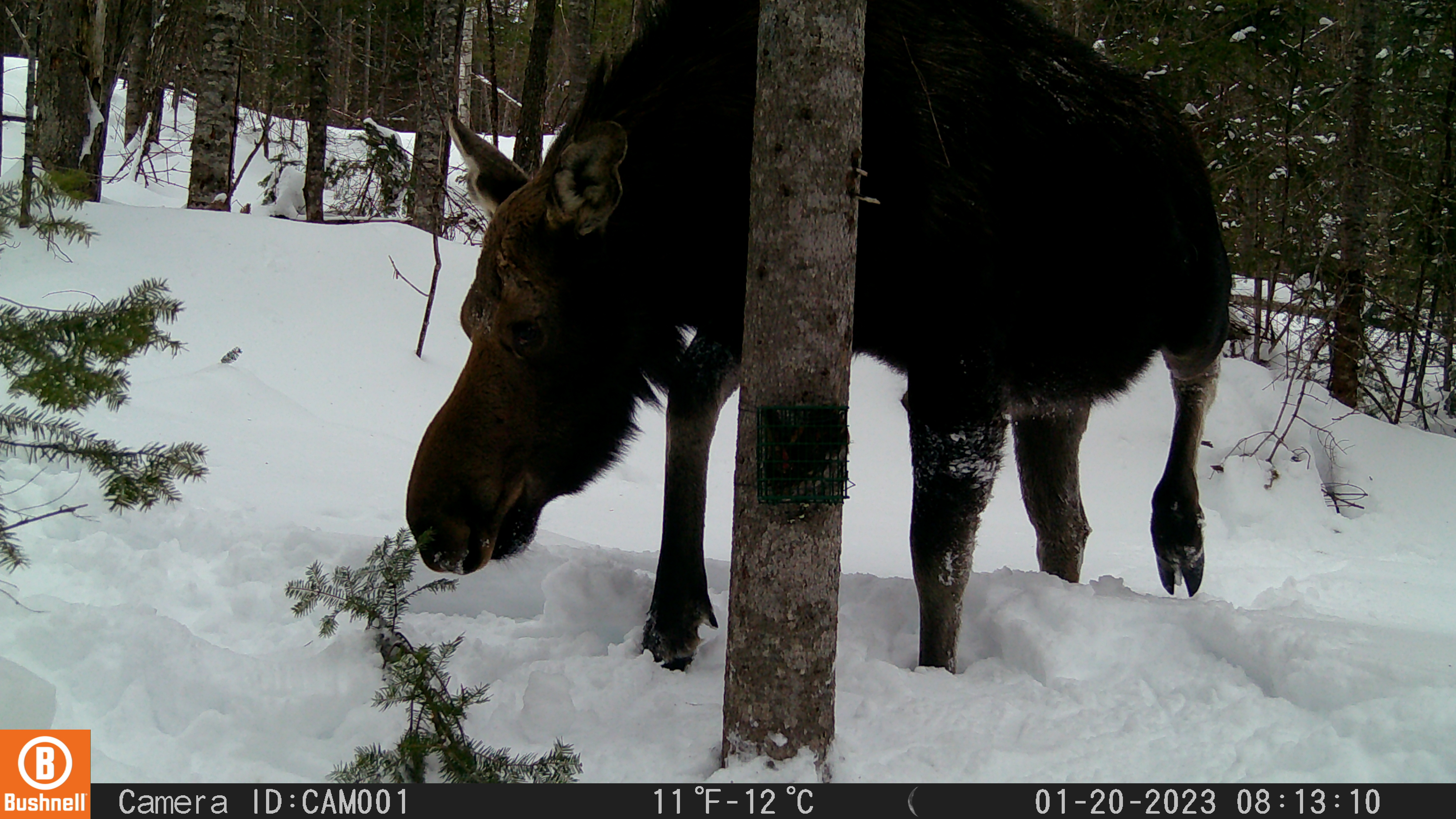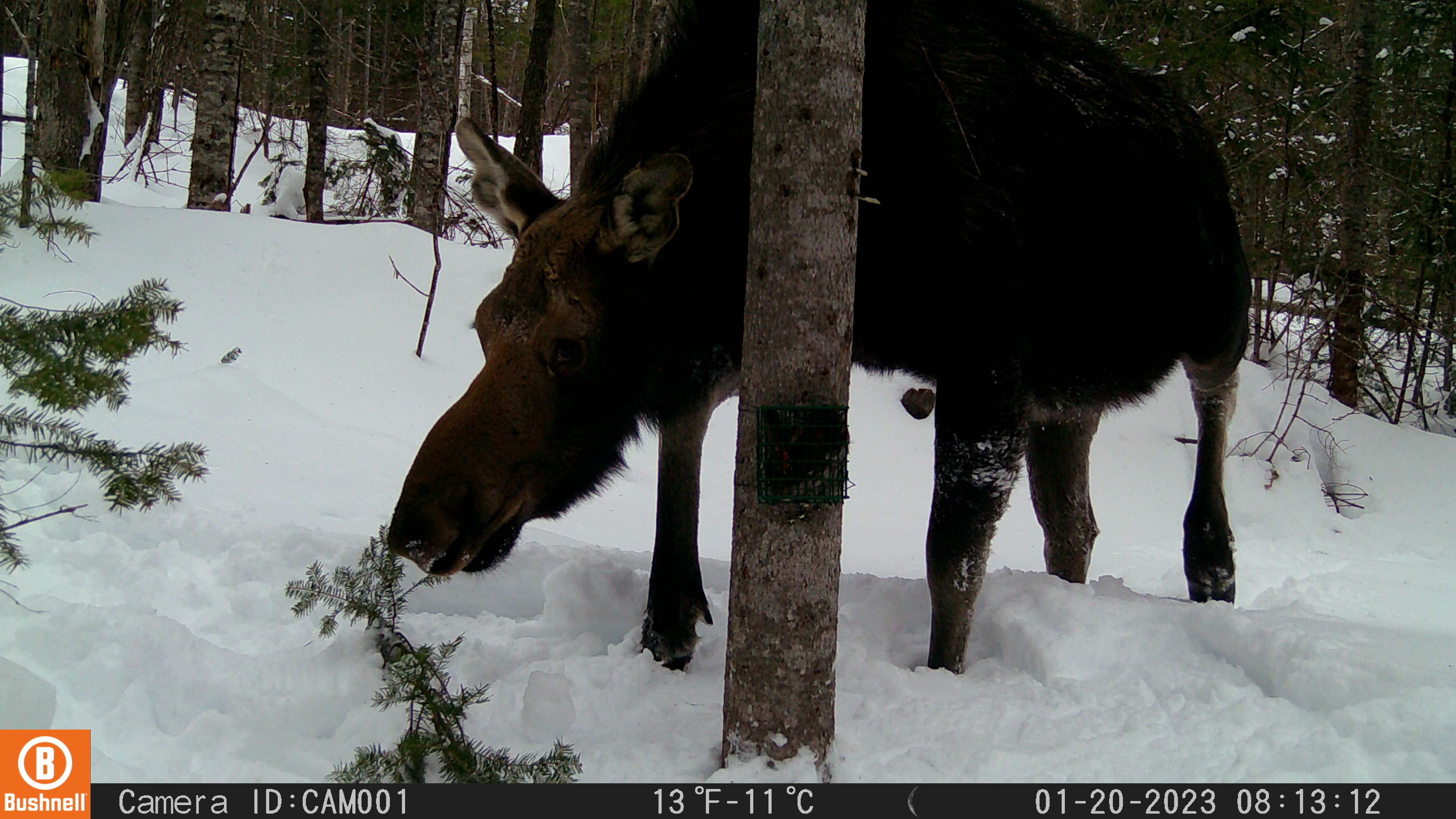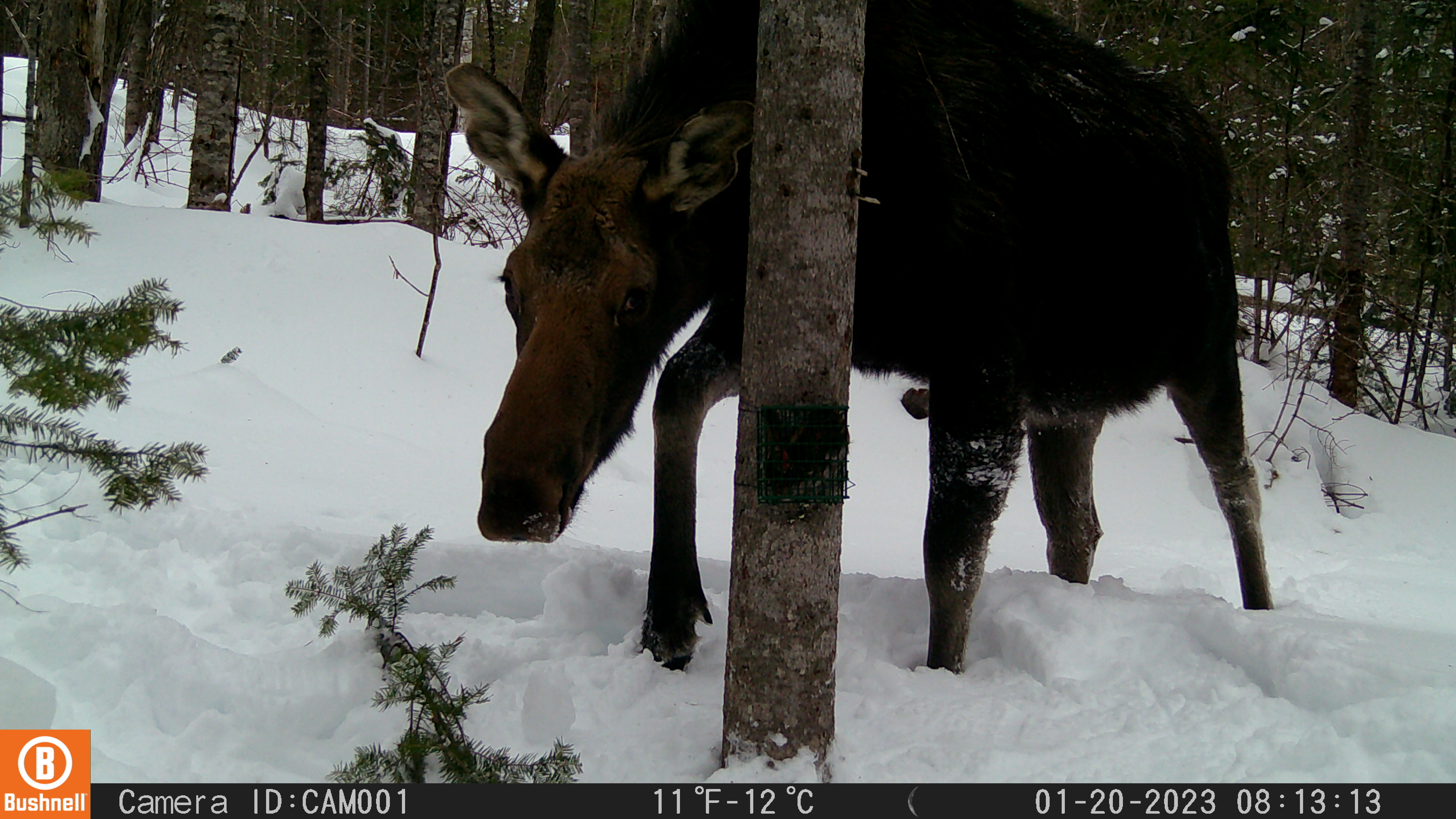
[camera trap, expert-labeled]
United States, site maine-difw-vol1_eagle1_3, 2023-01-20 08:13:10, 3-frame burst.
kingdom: Animalia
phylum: Chordata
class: Mammalia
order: Artiodactyla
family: Cervidae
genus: Alces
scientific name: Alces alces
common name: moose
Moose (Alces alces).